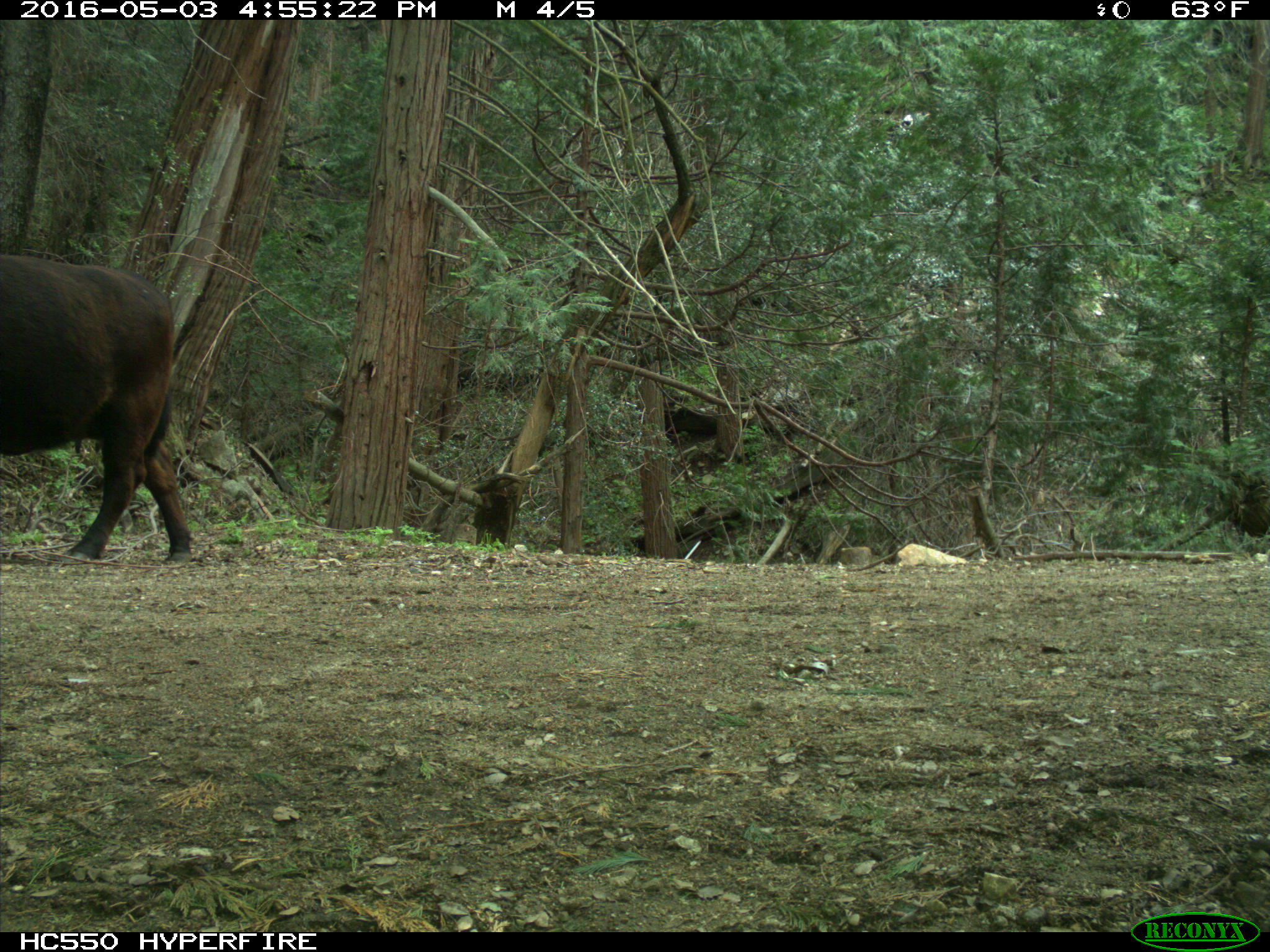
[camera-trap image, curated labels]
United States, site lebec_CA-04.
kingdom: Animalia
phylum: Chordata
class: Mammalia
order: Artiodactyla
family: Bovidae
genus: Bos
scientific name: Bos taurus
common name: domestic cow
Bos taurus (domestic cow).